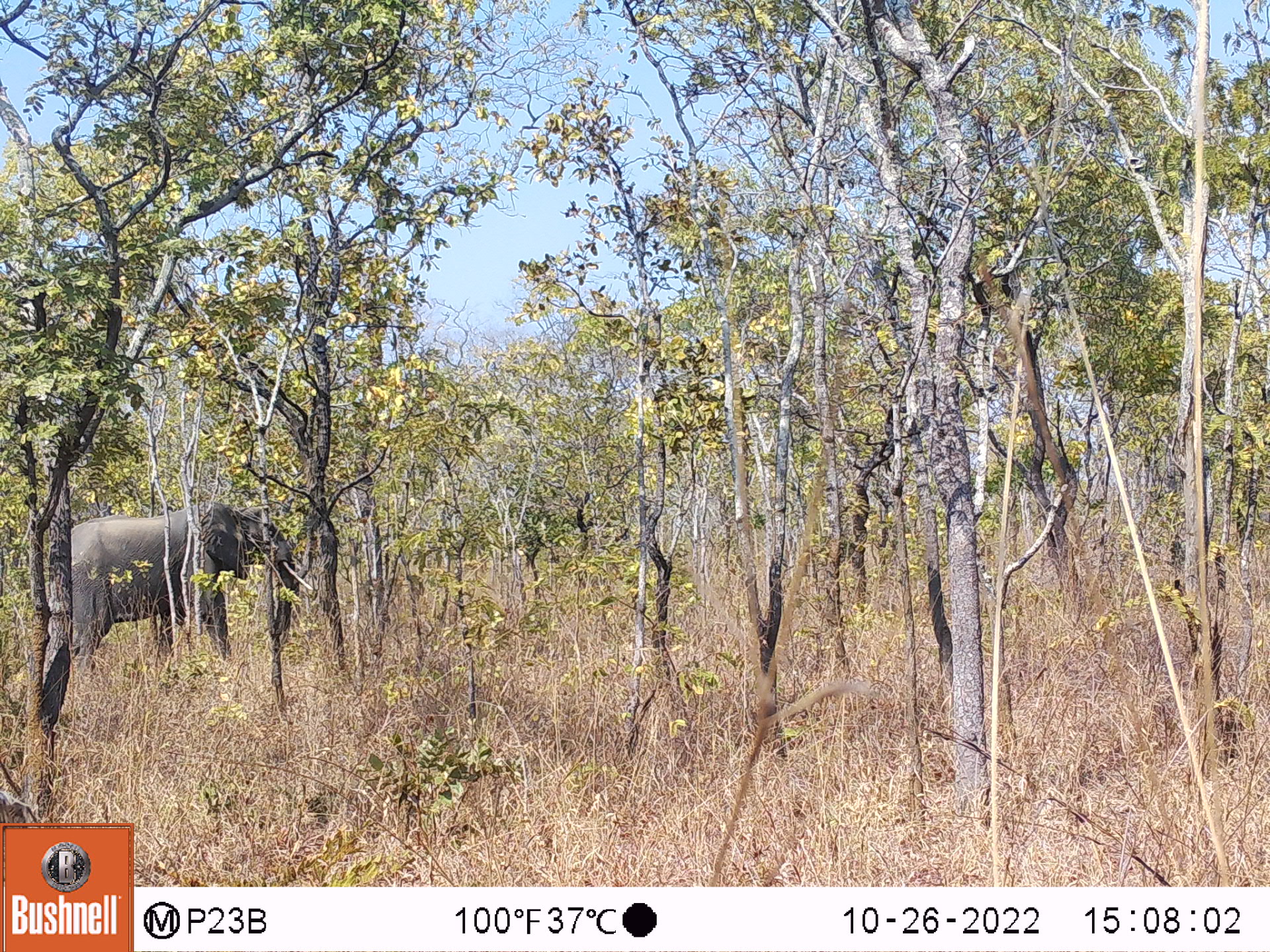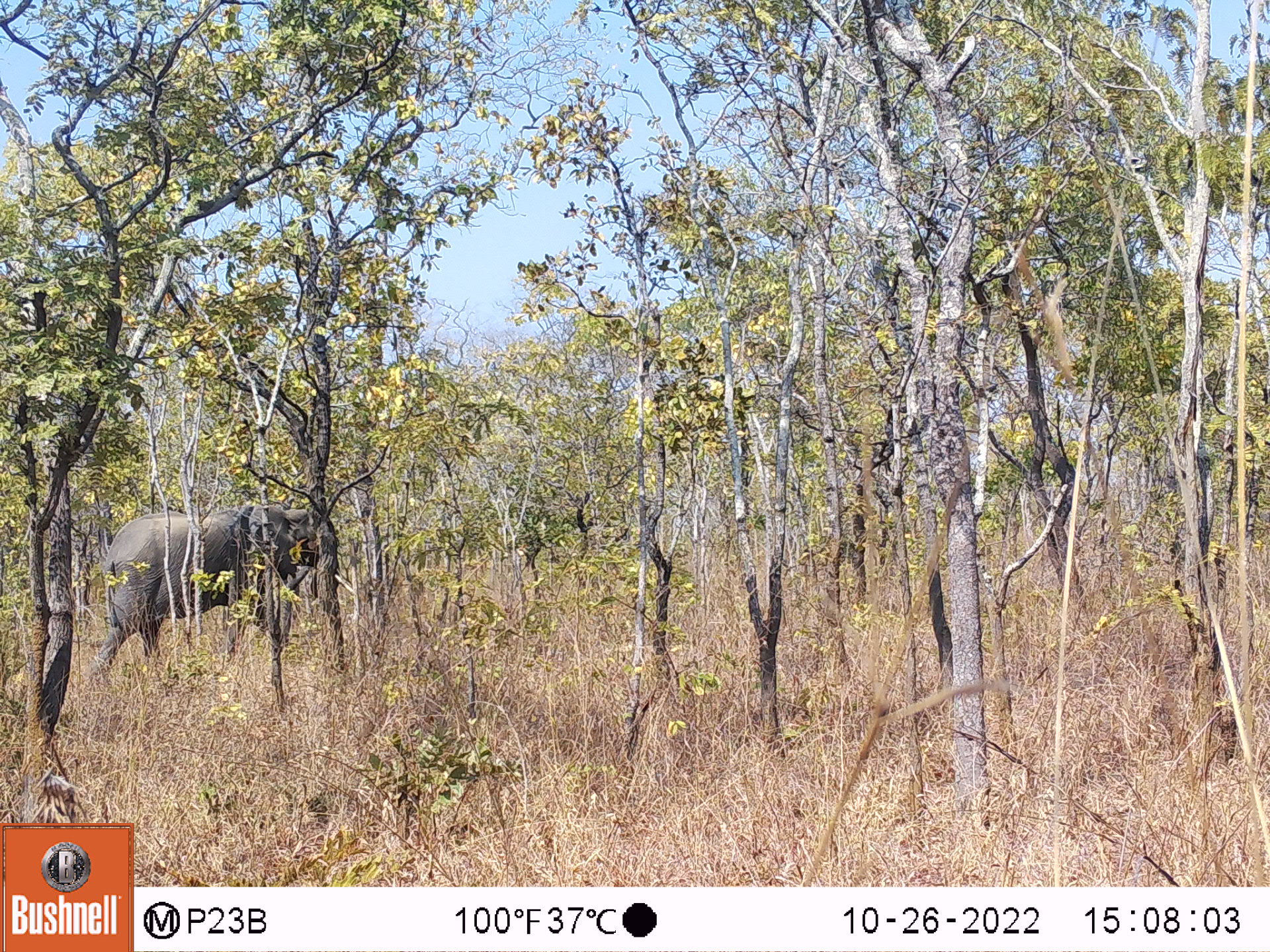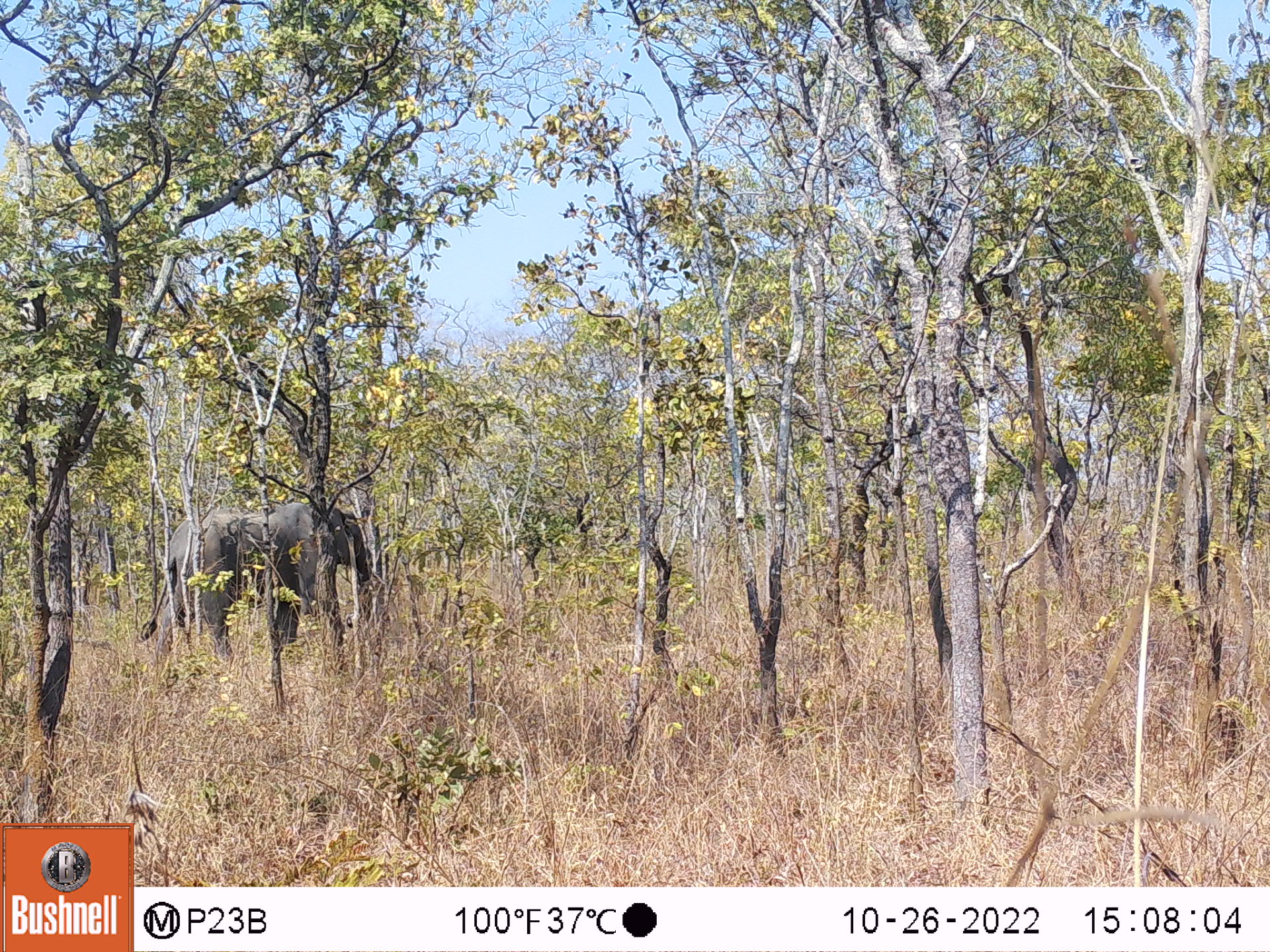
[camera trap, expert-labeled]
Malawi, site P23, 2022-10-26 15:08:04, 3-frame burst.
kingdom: Animalia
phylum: Chordata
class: Mammalia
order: Proboscidea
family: Elephantidae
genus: Loxodonta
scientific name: Loxodonta africana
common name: african savanna elephant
African savanna elephant (Loxodonta africana), count 1.